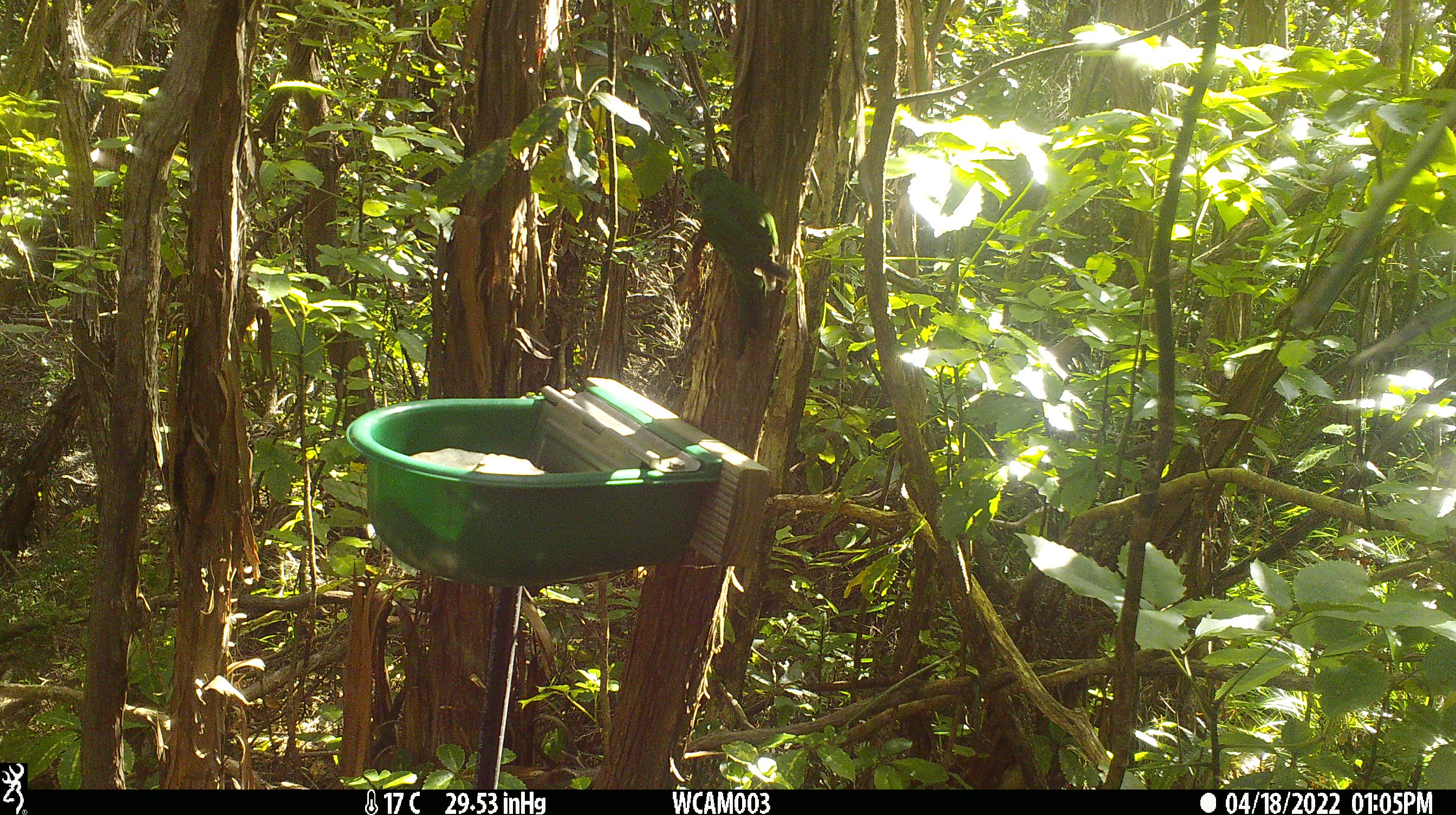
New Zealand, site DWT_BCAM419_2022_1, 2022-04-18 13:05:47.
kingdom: Animalia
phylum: Chordata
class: Aves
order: Psittaciformes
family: Psittaculidae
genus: Cyanoramphus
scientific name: Cyanoramphus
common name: parakeet